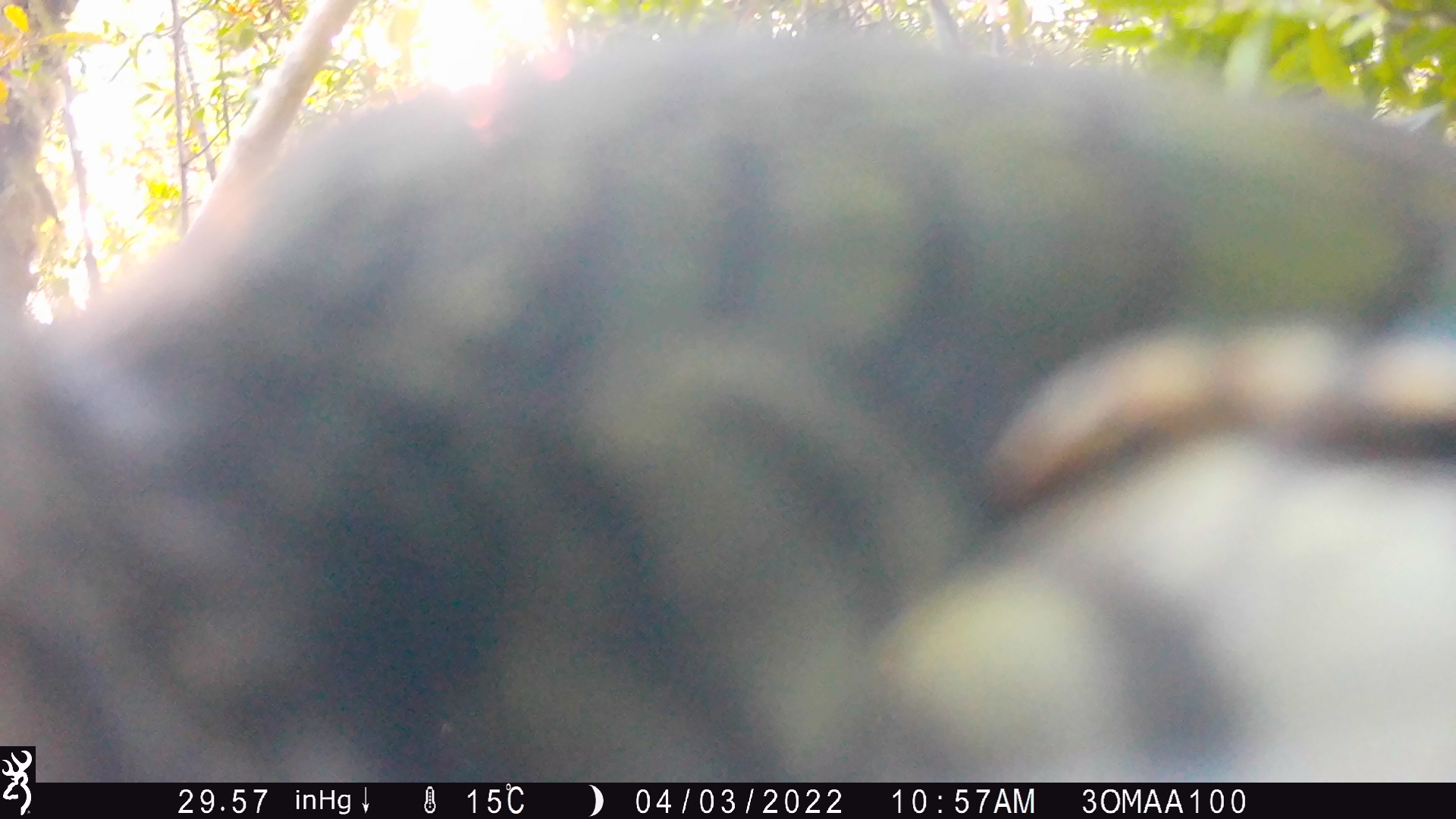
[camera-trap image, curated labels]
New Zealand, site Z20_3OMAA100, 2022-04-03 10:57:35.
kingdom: Animalia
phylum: Chordata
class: Aves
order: Psittaciformes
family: Strigopidae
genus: Nestor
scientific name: Nestor notabilis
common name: kea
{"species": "kea (Nestor notabilis)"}